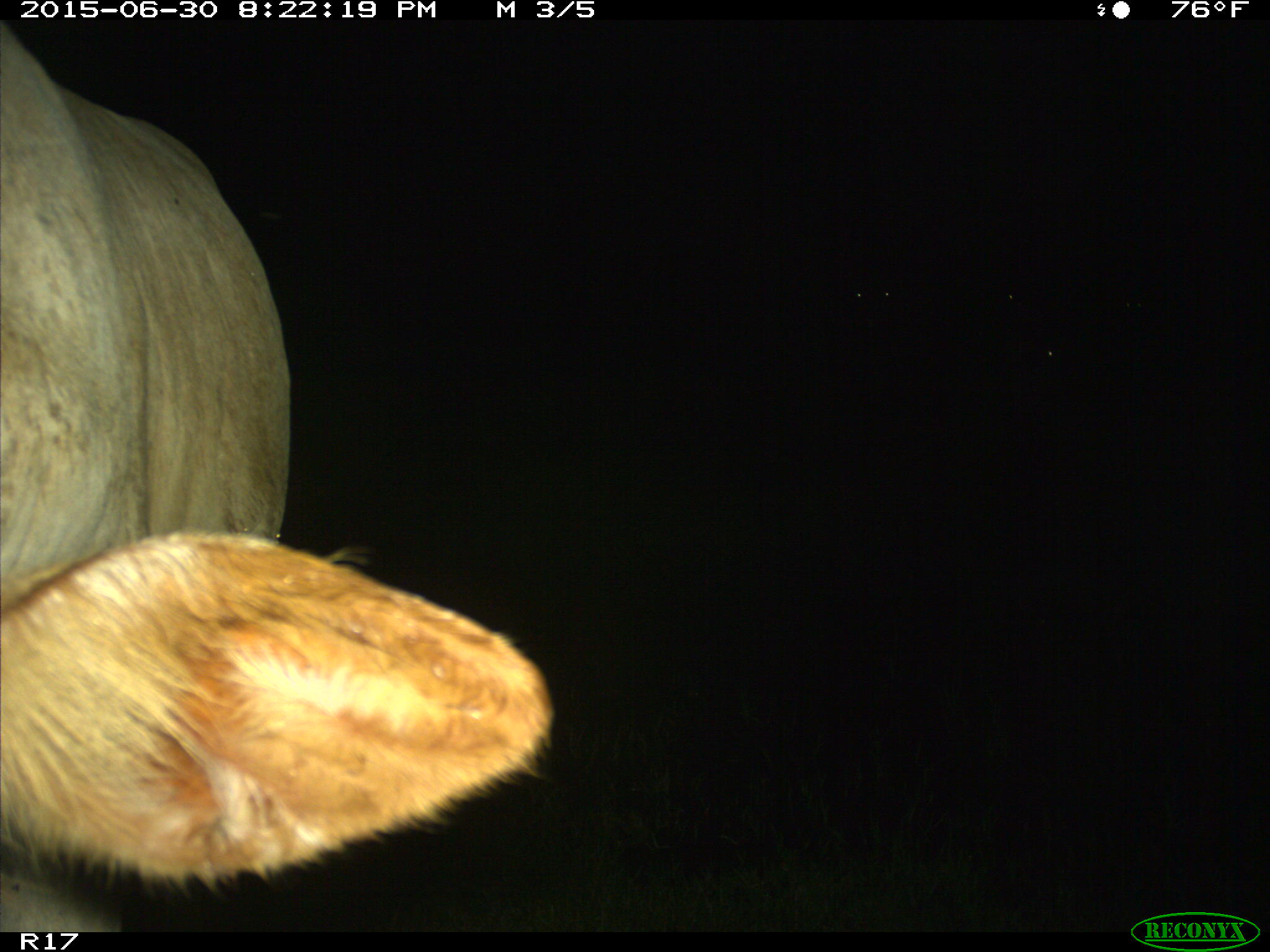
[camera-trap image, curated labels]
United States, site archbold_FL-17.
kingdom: Animalia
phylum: Chordata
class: Mammalia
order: Artiodactyla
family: Bovidae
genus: Bos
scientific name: Bos taurus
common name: domestic cow